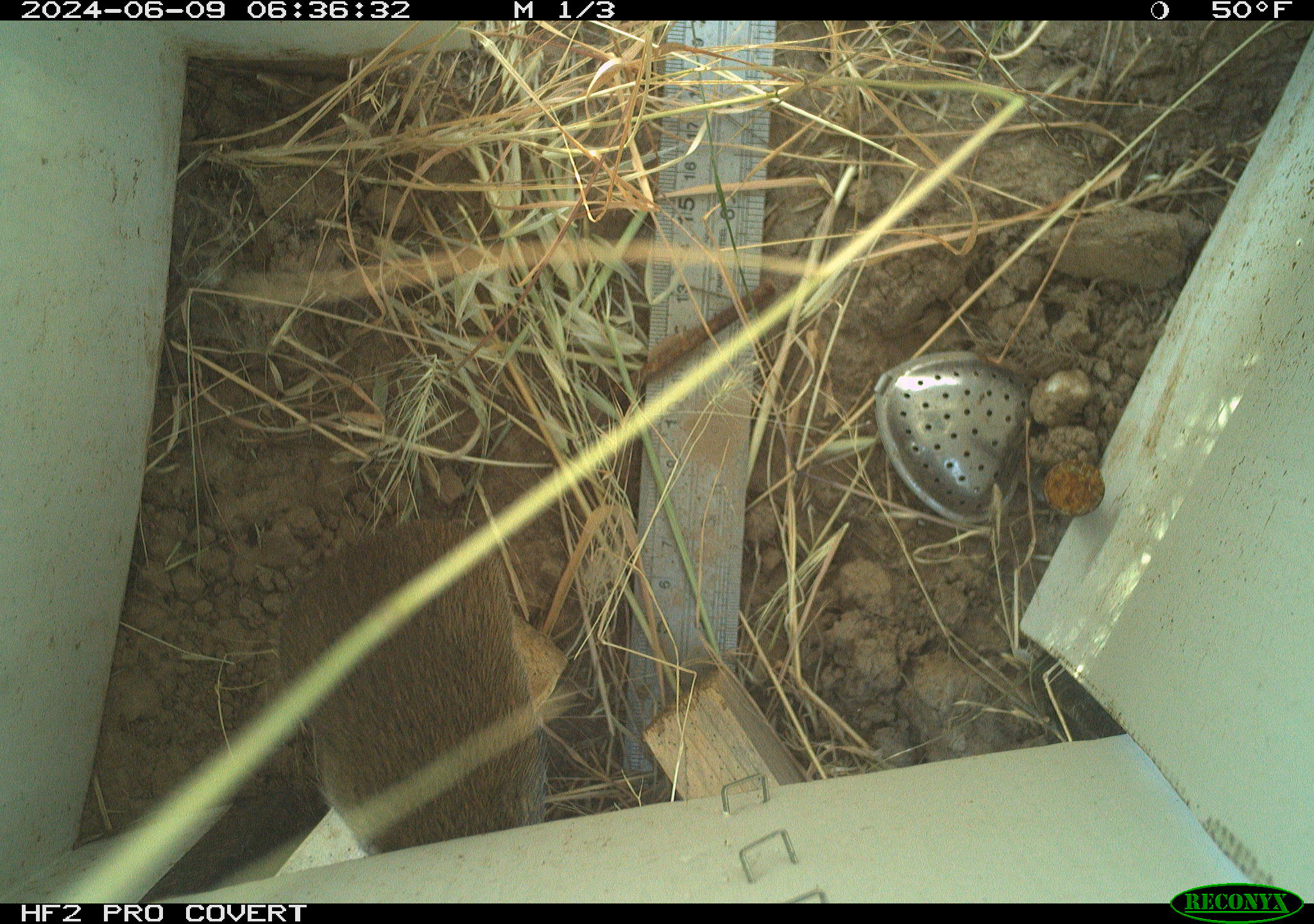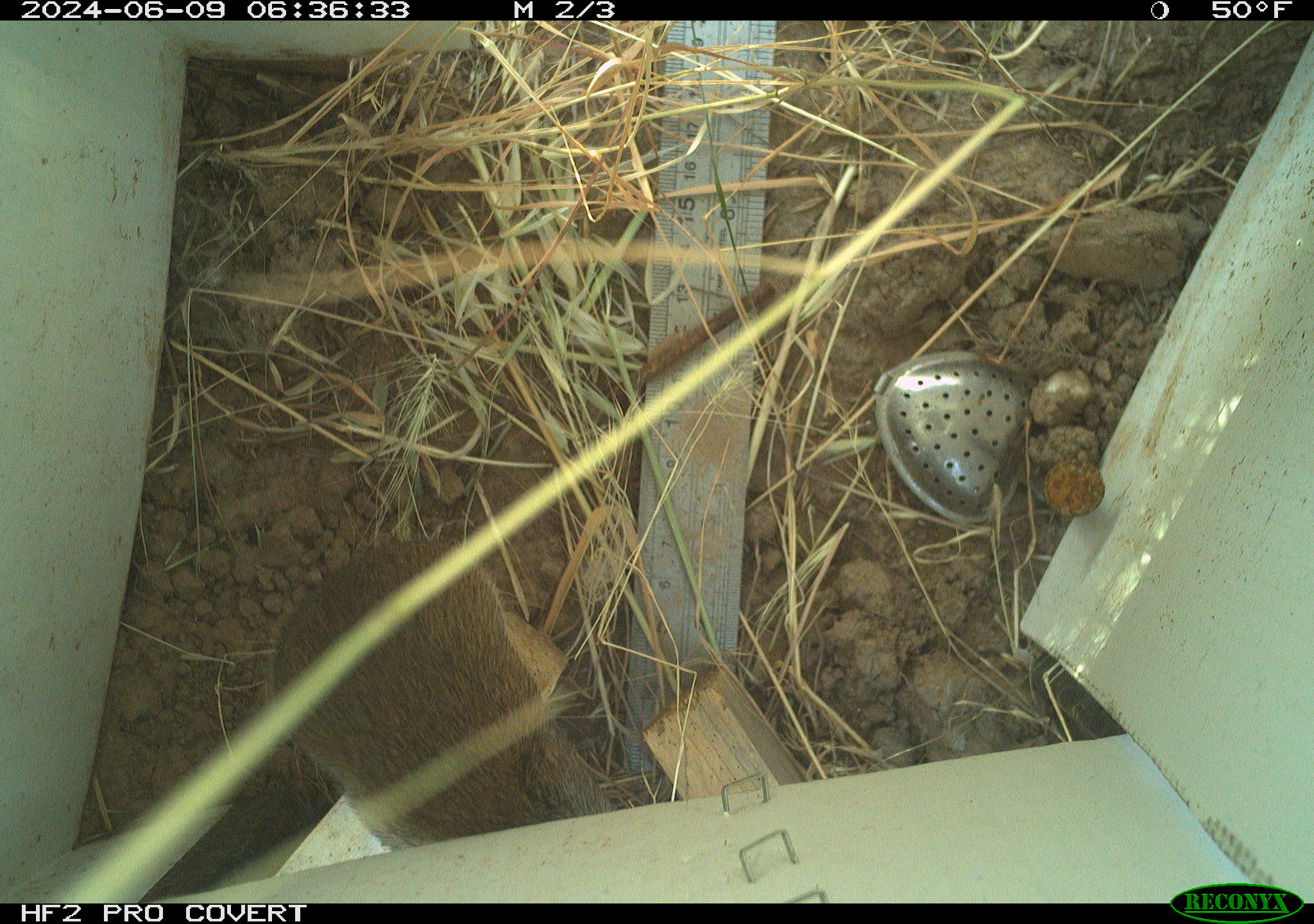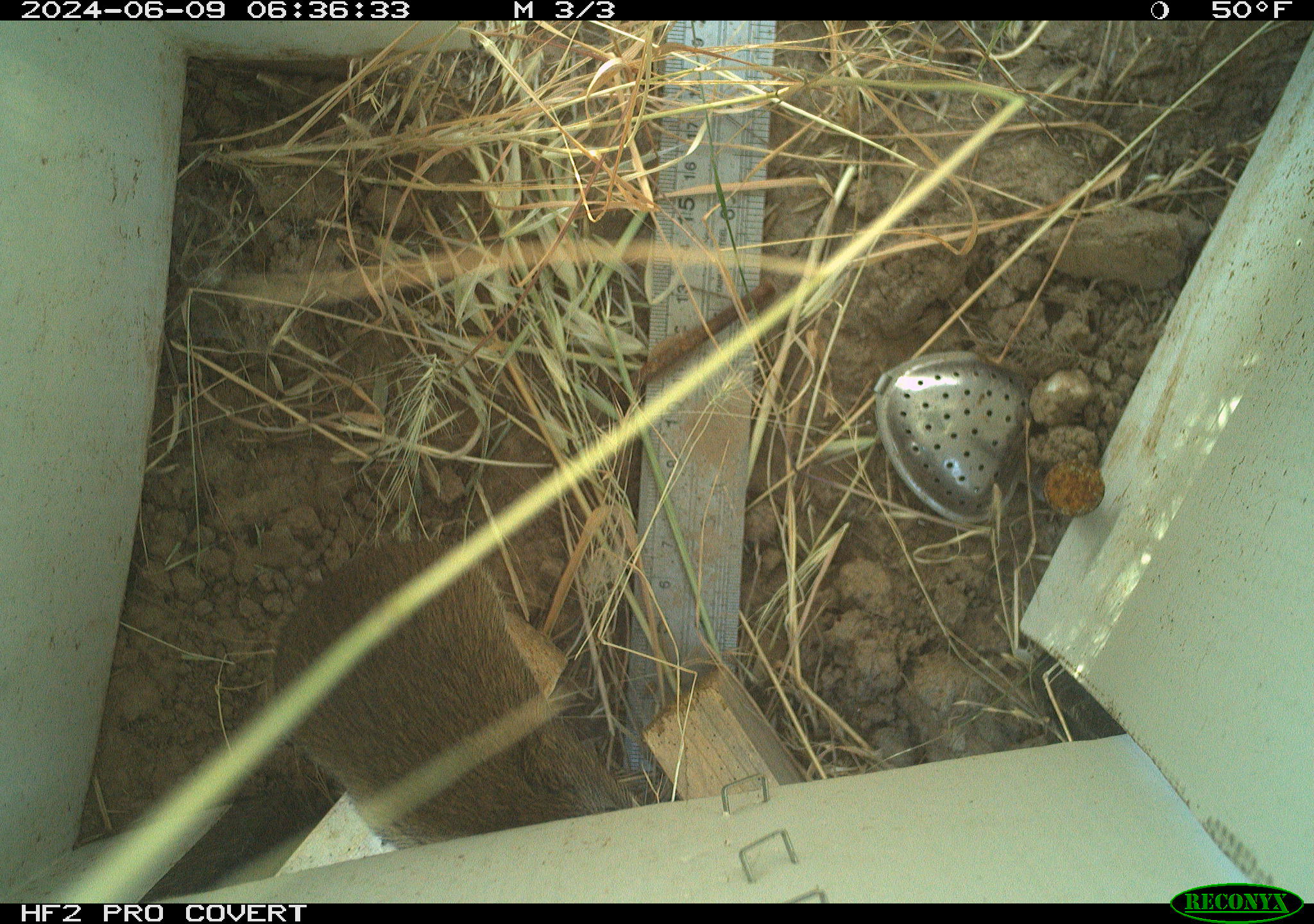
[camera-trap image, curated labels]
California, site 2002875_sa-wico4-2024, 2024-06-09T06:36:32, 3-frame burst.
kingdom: Animalia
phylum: Chordata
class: Mammalia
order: Rodentia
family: Cricetidae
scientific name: Arvicolinae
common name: voles, lemmings, and muskrats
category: arvicolinae subfamily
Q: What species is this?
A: Arvicolinae subfamily (voles, lemmings, and muskrats) (Arvicolinae).